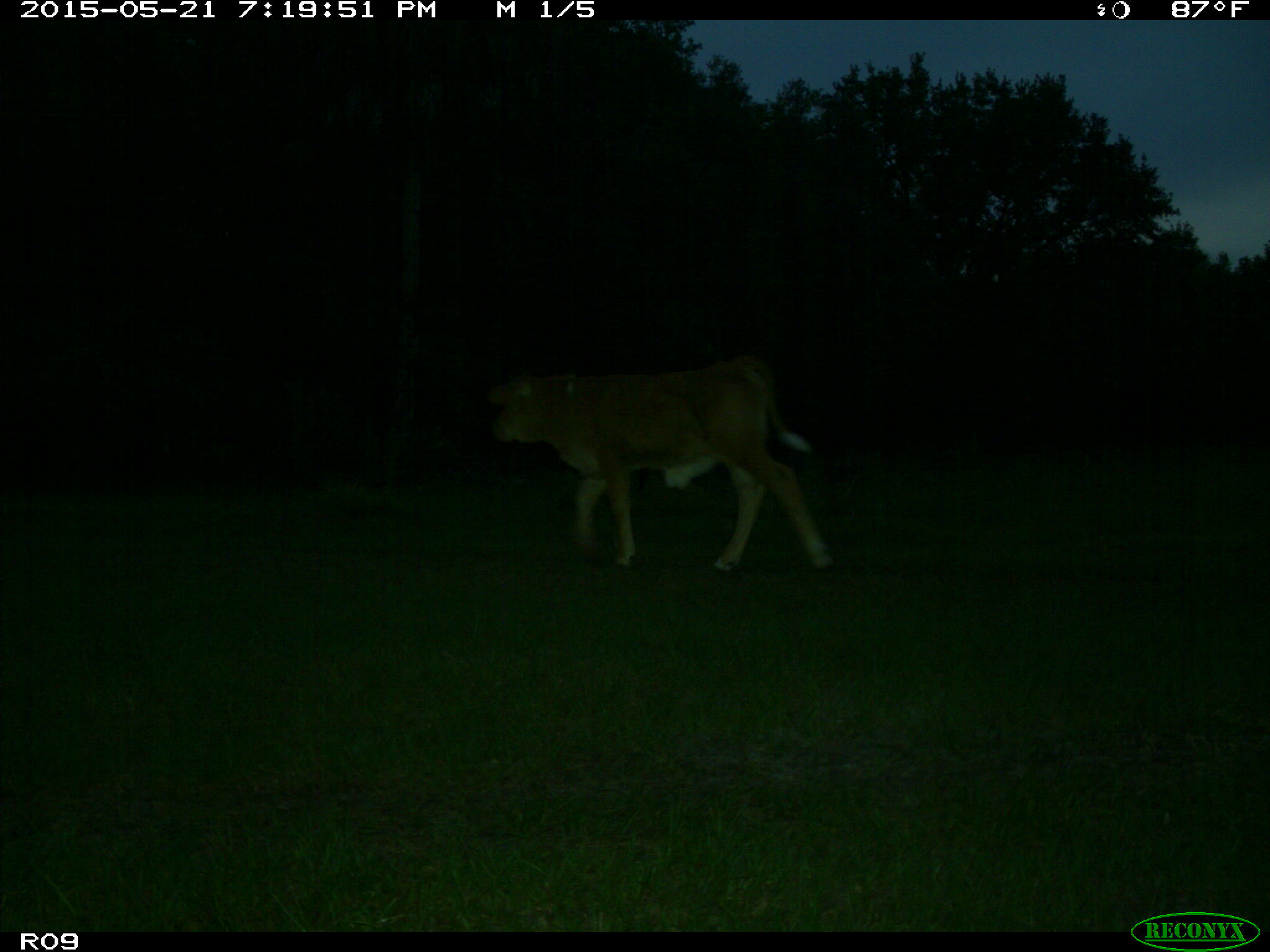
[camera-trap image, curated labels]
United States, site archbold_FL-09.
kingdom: Animalia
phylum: Chordata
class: Mammalia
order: Artiodactyla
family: Bovidae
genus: Bos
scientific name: Bos taurus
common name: domestic cow